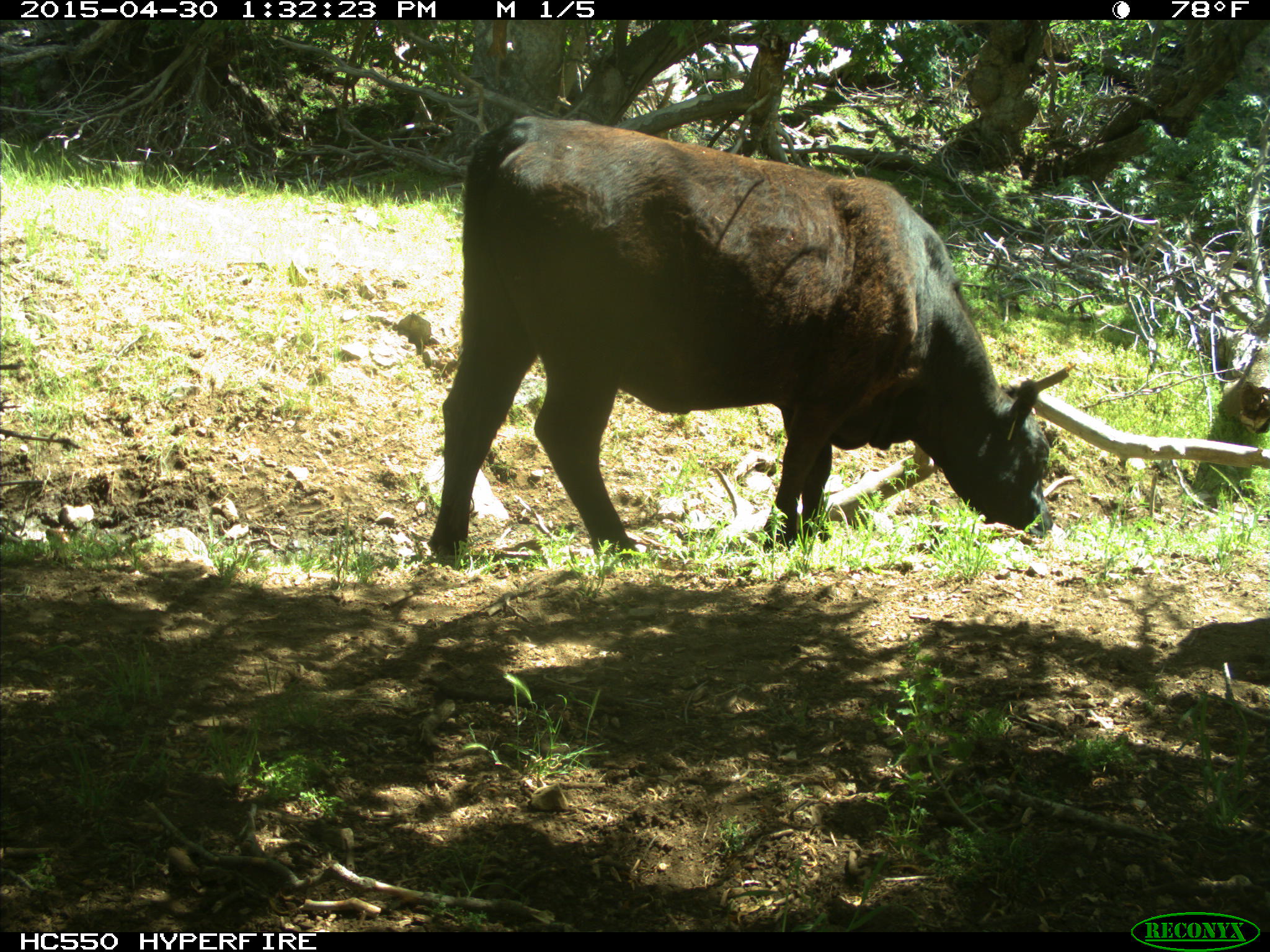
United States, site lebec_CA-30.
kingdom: Animalia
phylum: Chordata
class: Mammalia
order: Artiodactyla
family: Bovidae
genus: Bos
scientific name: Bos taurus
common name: domestic cow